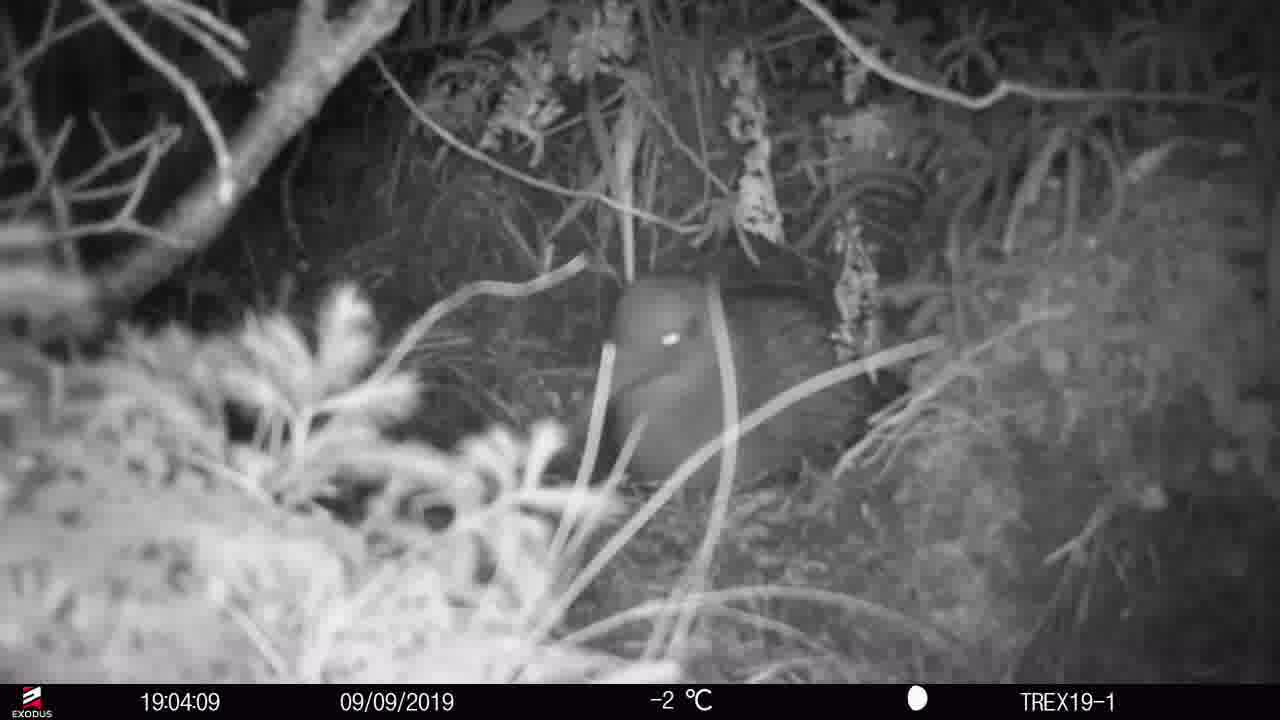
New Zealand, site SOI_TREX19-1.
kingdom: Animalia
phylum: Chordata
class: Aves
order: Apterygiformes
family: Apterygidae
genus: Apteryx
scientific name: Apteryx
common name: kiwi